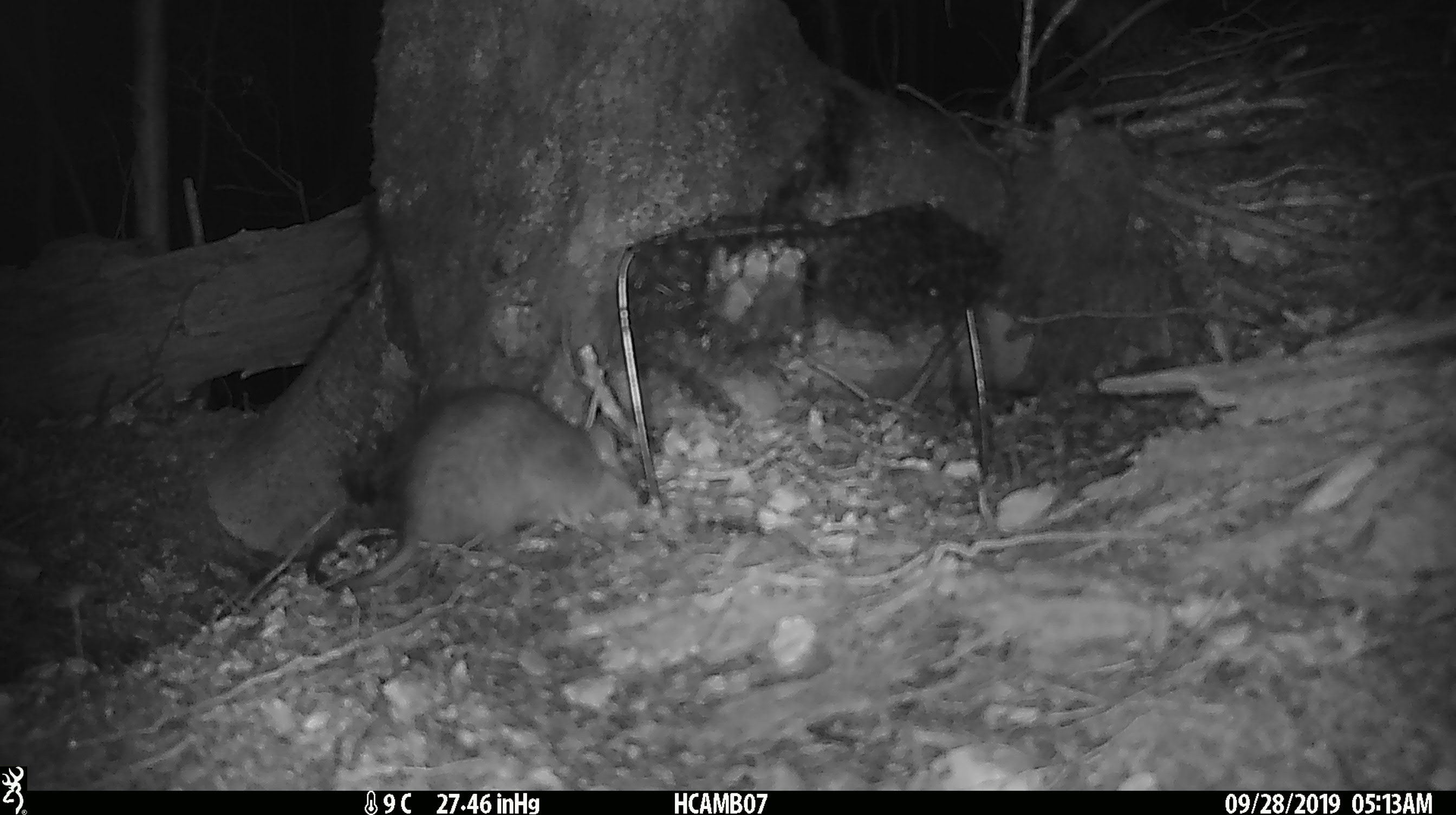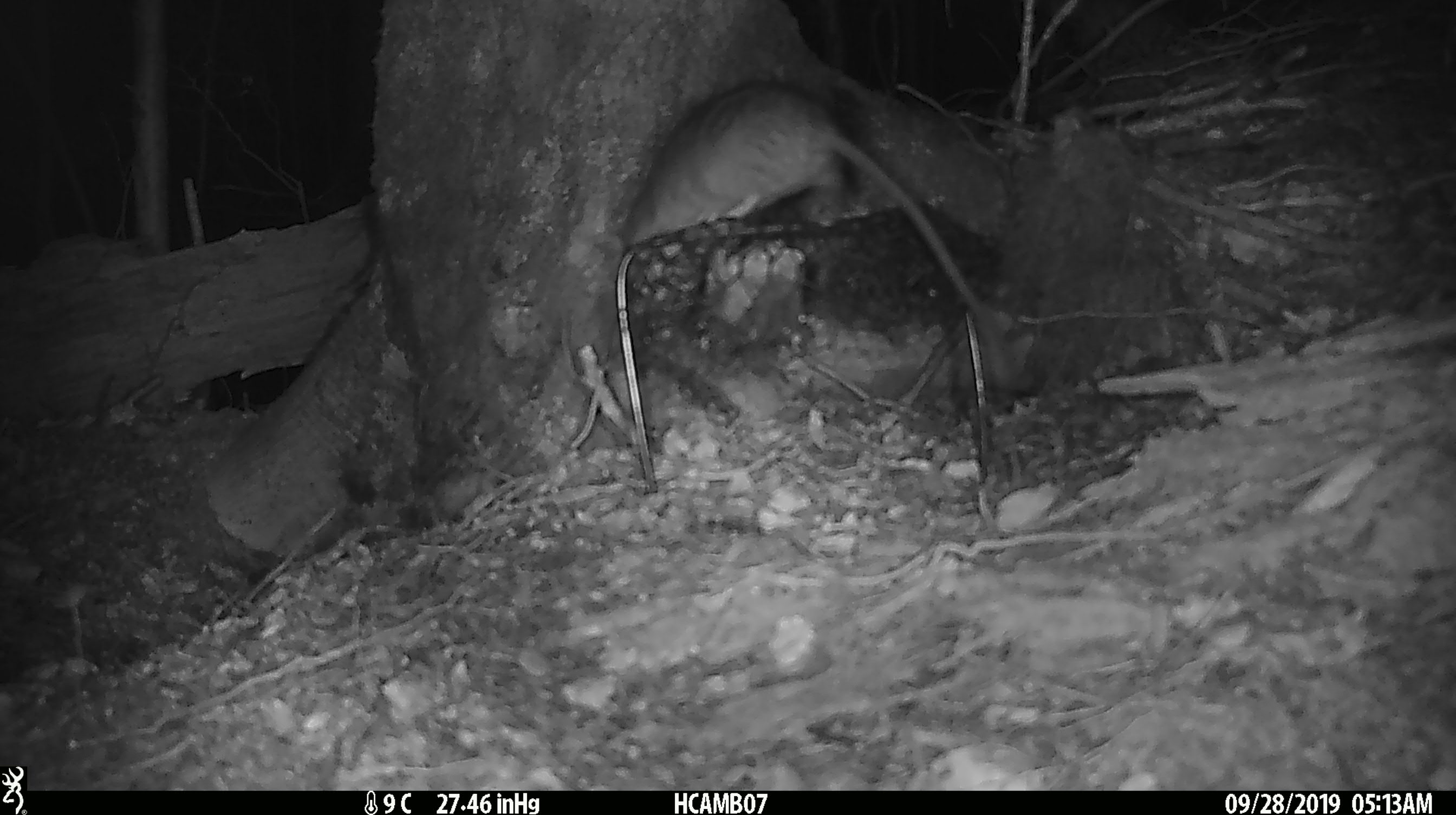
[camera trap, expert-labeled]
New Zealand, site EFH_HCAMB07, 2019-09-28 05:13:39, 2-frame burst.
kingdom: Animalia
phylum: Chordata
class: Mammalia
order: Rodentia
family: Muridae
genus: Rattus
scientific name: Rattus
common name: rat